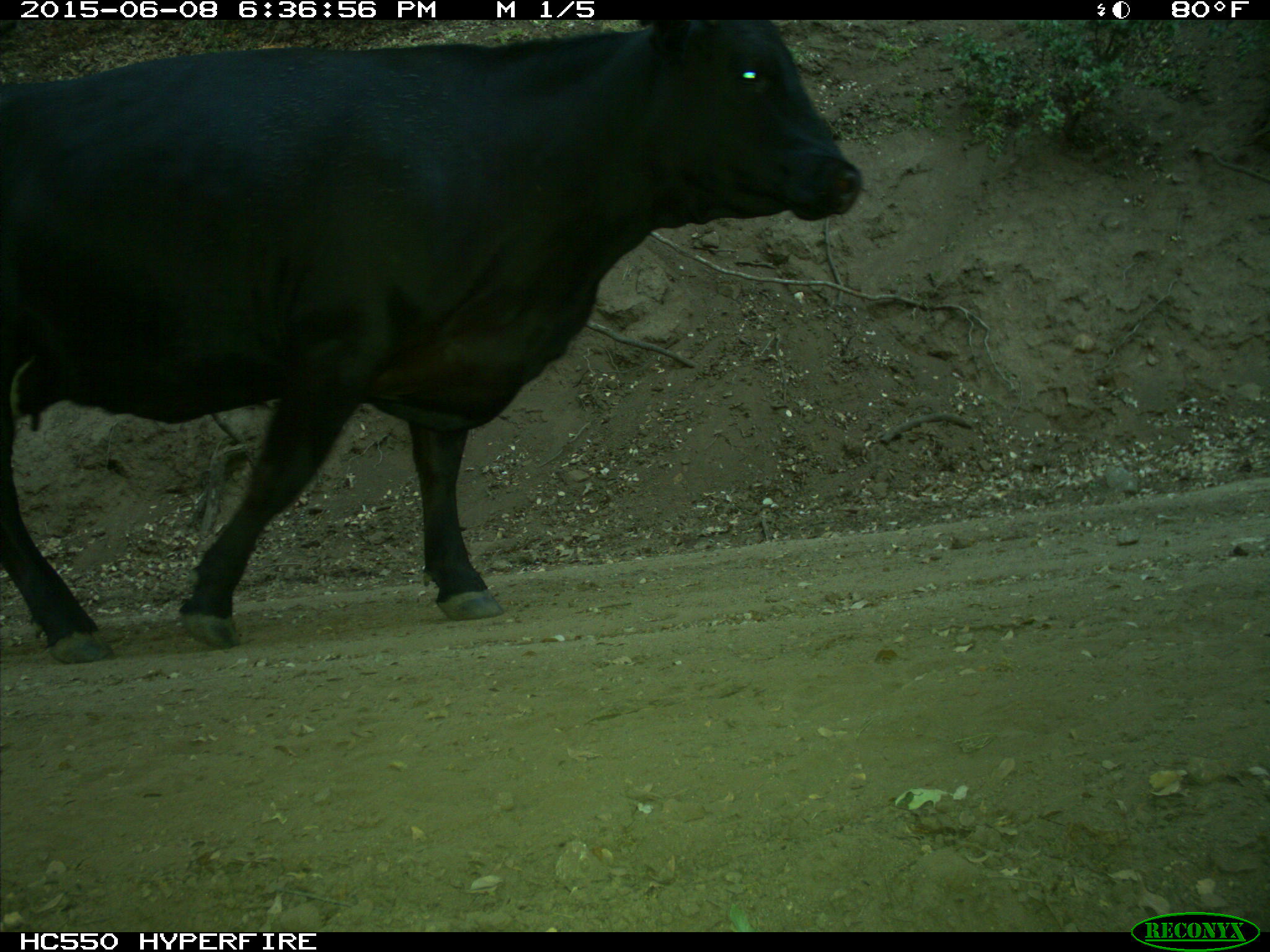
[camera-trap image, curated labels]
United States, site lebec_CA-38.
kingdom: Animalia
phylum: Chordata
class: Mammalia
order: Artiodactyla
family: Bovidae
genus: Bos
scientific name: Bos taurus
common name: domestic cow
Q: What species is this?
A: Bos taurus (domestic cow).